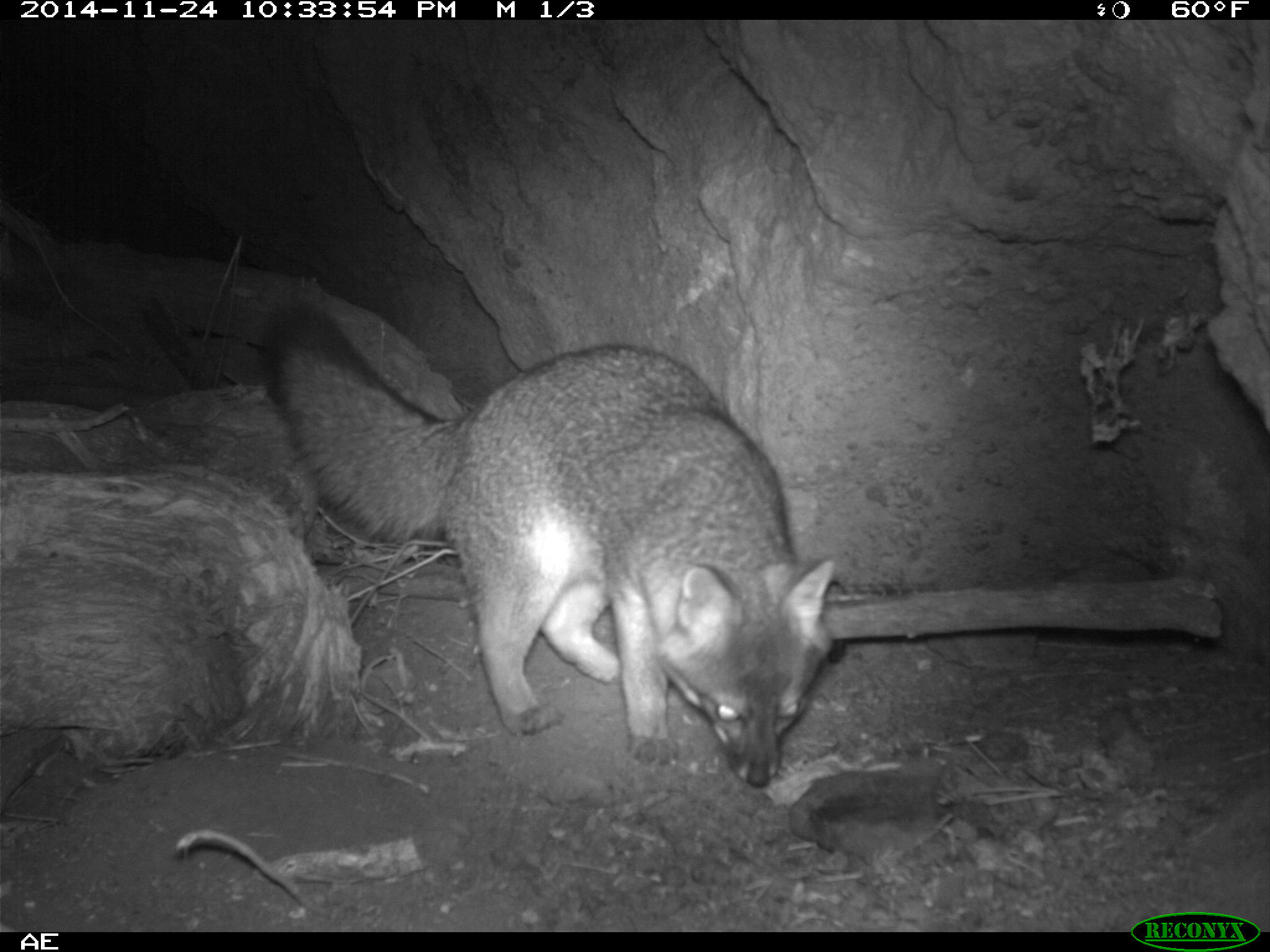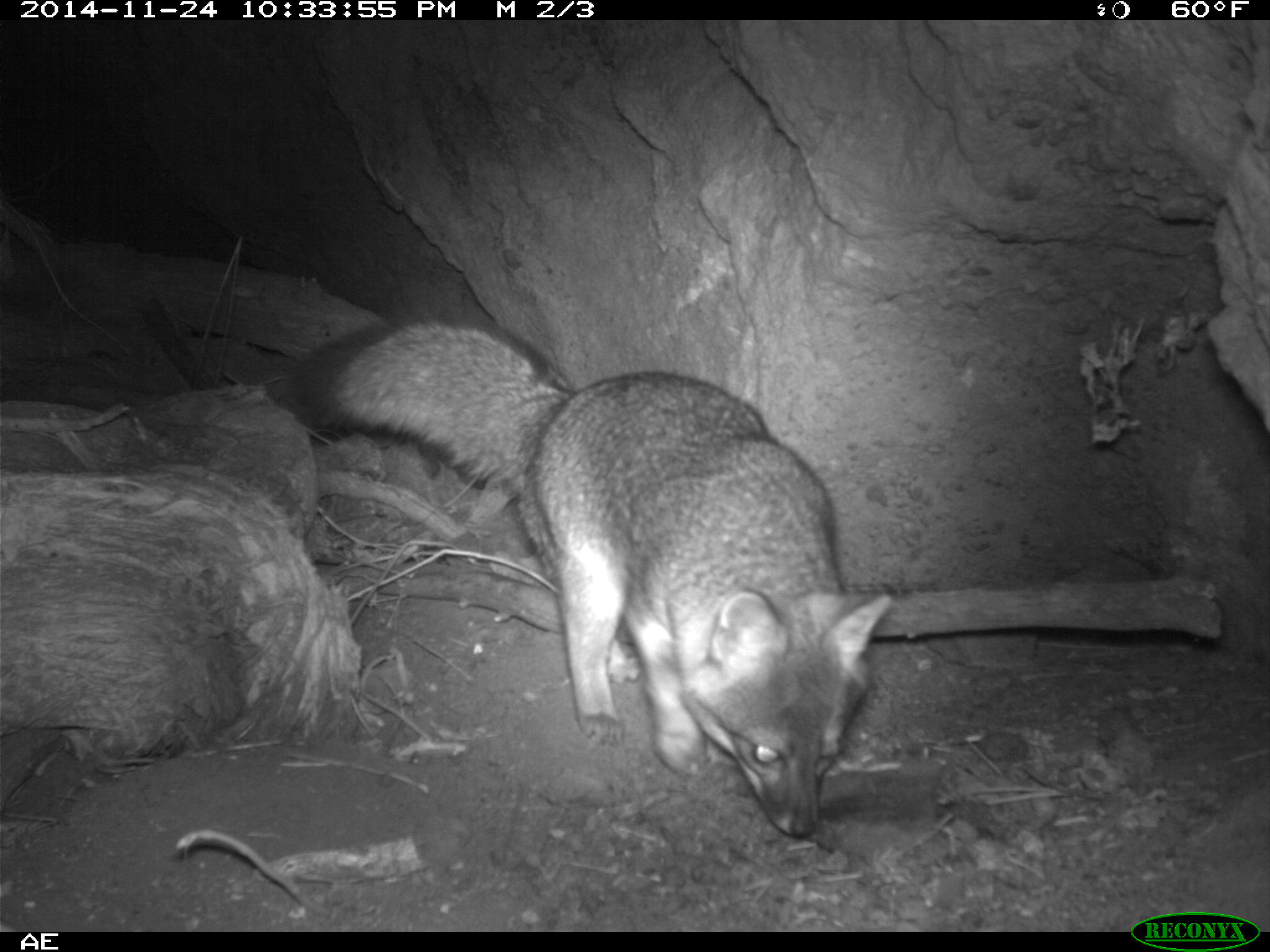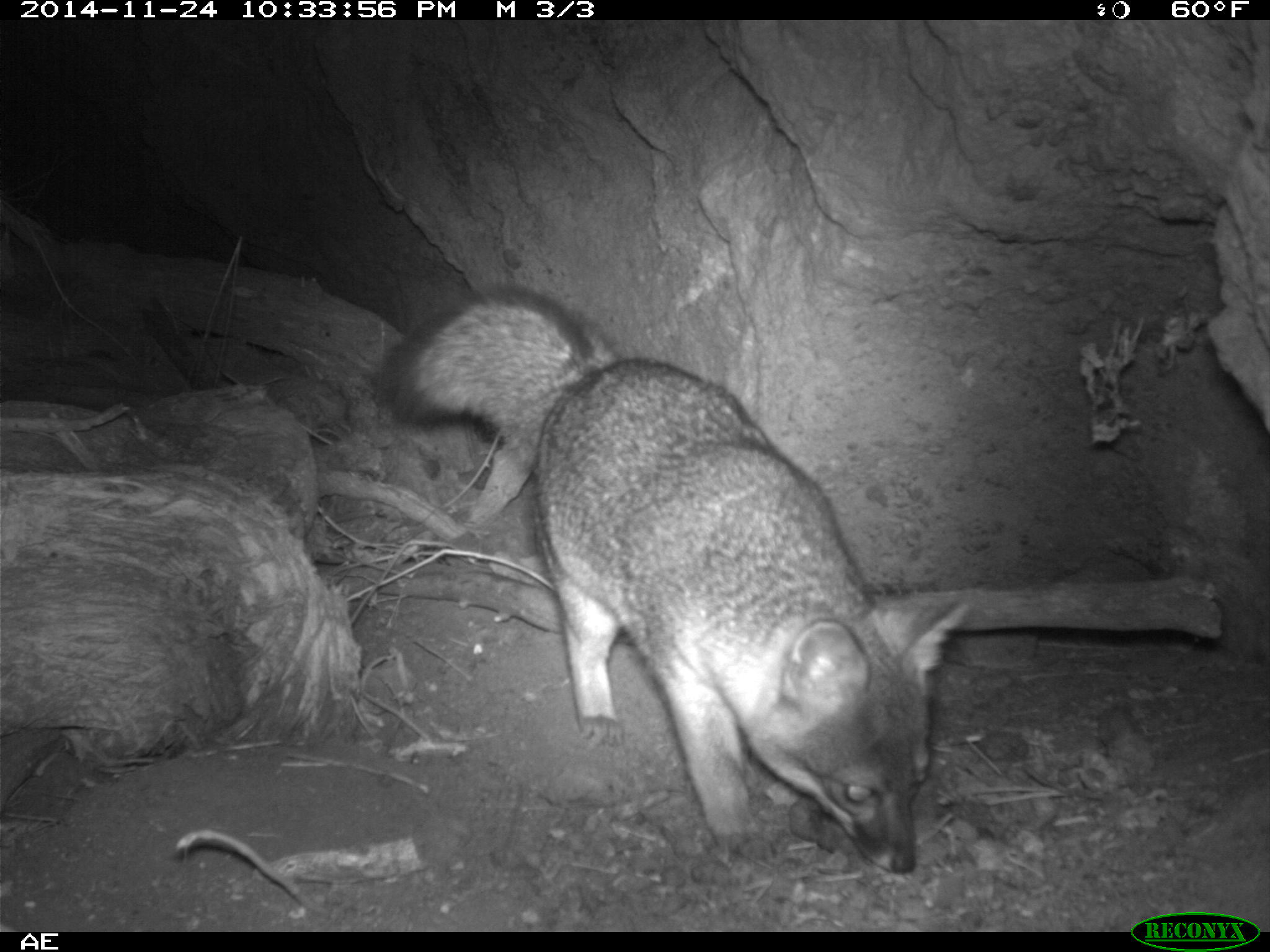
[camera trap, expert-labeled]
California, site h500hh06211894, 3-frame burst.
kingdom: Animalia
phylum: Chordata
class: Mammalia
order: Carnivora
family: Canidae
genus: Urocyon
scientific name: Urocyon littoralis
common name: island fox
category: fox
Fox (island fox) (Urocyon littoralis).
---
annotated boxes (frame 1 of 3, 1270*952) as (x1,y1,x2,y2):
fox: (260,296,839,788)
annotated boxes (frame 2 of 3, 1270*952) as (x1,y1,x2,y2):
fox: (293,309,892,837)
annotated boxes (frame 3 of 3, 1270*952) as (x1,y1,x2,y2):
fox: (383,285,966,874)